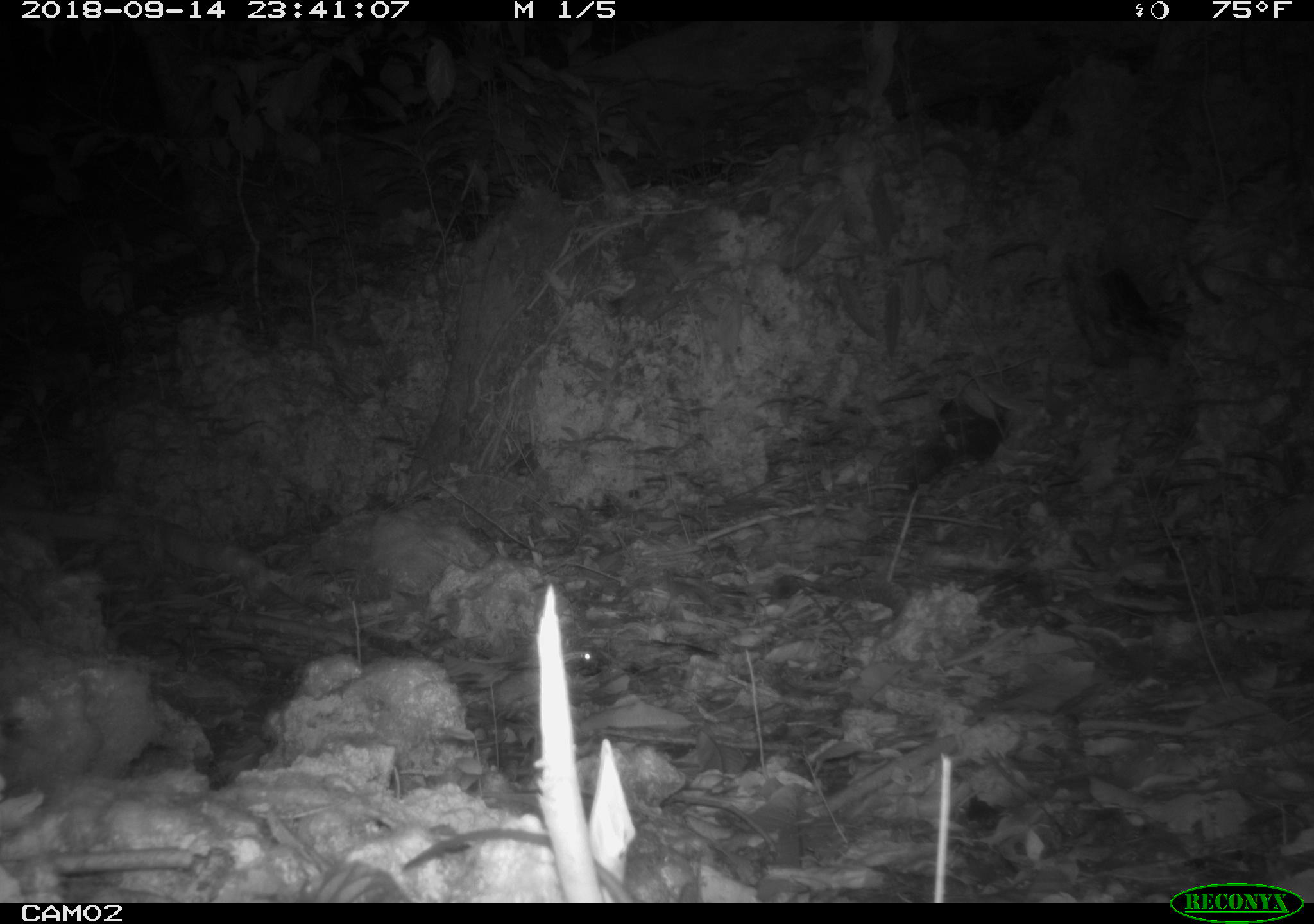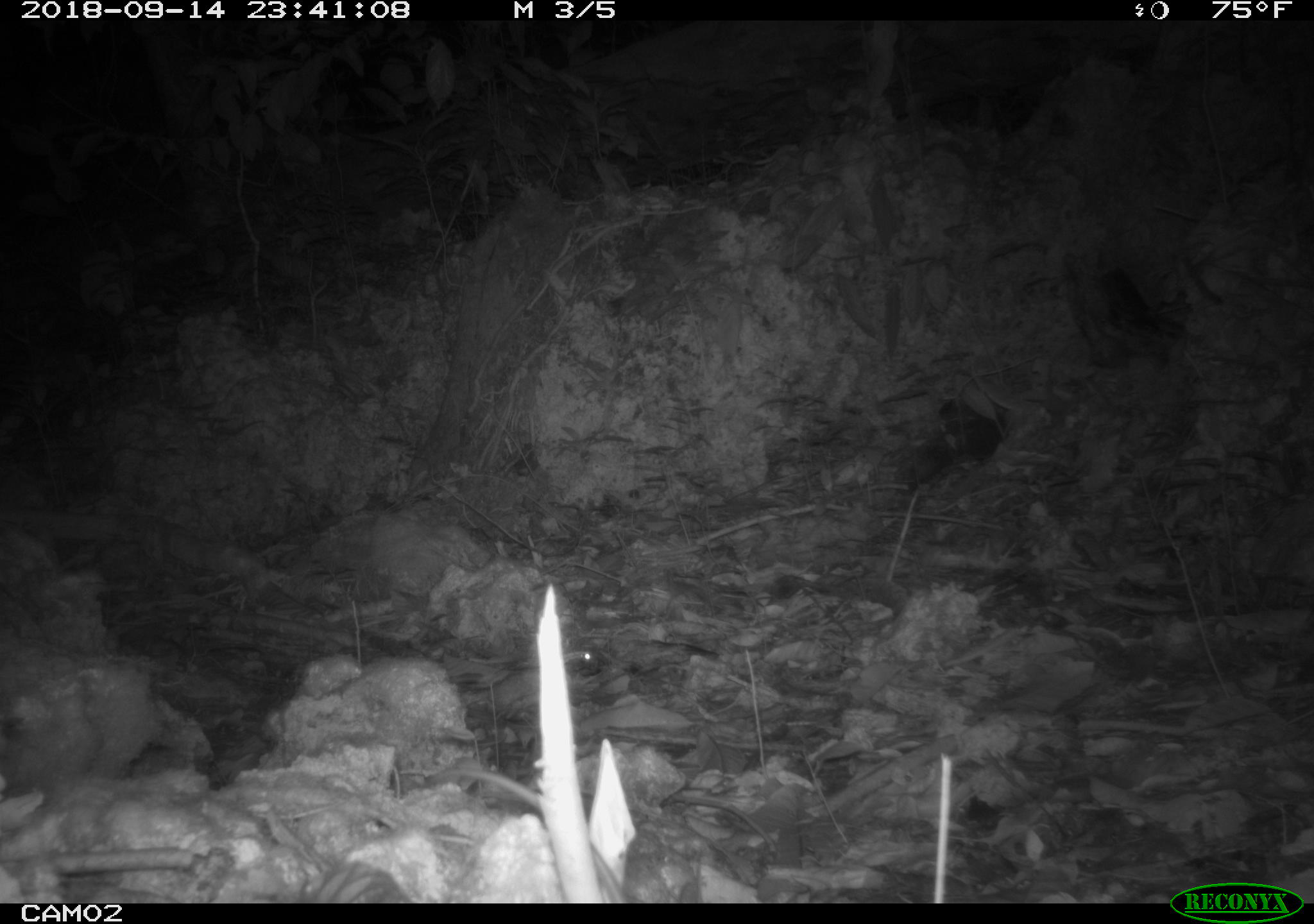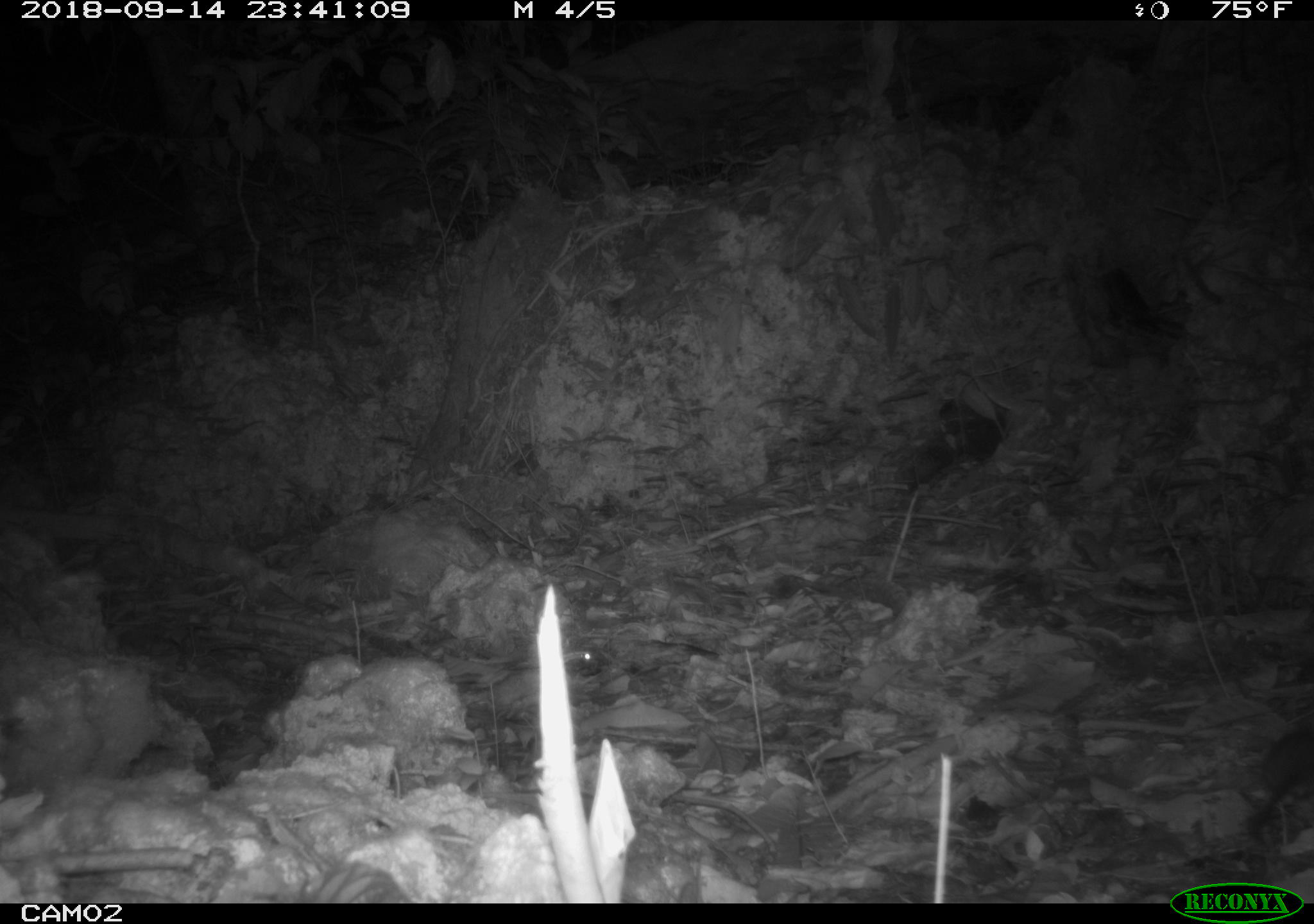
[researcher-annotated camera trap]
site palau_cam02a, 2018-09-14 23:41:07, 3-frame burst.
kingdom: Animalia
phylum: Chordata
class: Mammalia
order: Rodentia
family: Muridae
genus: Rattus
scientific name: Rattus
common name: rat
Rat (Rattus).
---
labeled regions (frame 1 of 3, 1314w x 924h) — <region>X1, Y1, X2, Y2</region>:
rat: <region>398, 825, 634, 905</region>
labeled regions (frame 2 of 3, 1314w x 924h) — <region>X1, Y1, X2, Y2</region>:
rat: <region>436, 756, 632, 903</region>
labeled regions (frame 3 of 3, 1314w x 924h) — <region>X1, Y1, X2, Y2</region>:
rat: <region>1246, 722, 1314, 842</region>